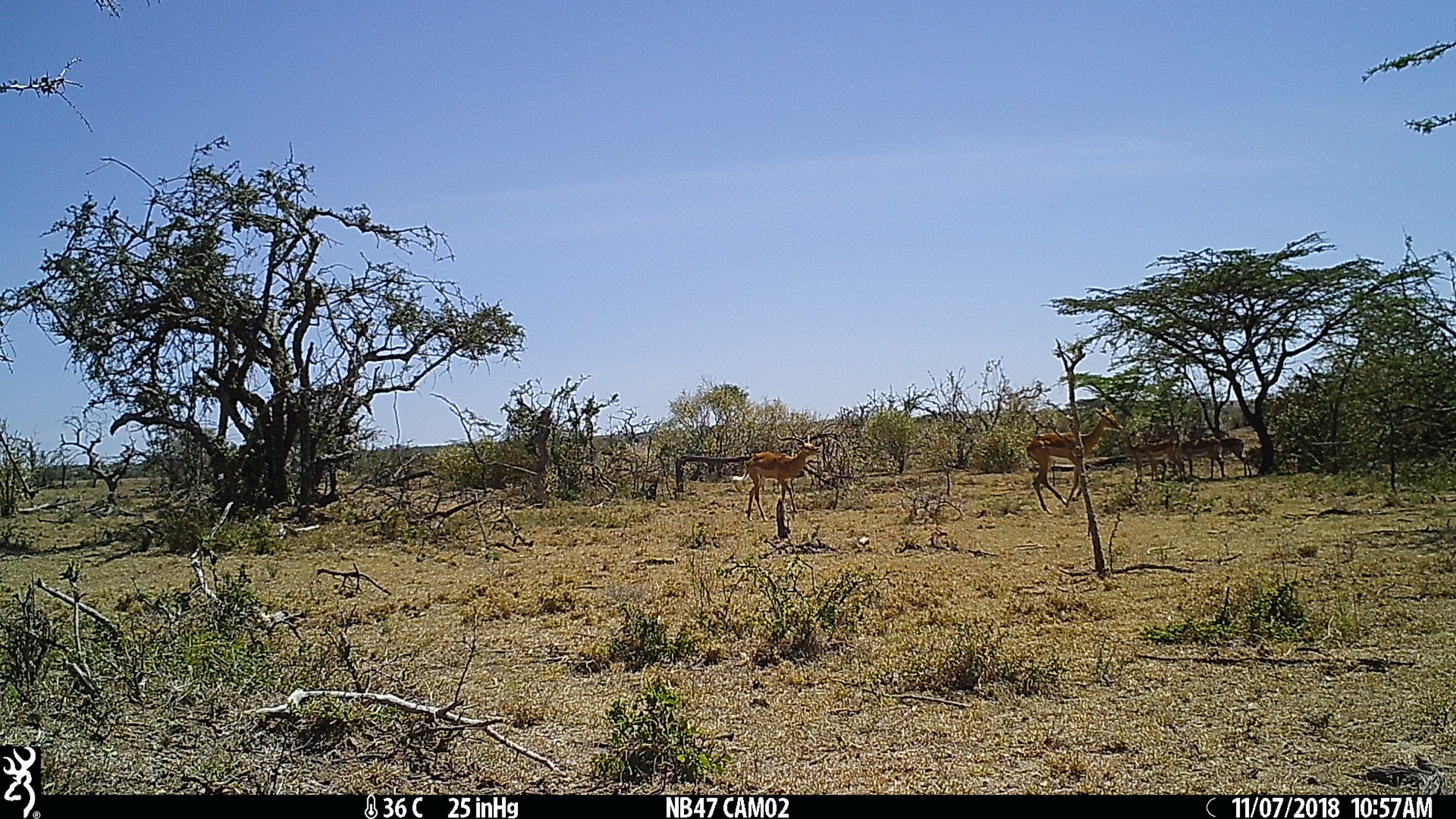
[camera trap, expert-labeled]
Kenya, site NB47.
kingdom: Animalia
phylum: Chordata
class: Mammalia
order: Artiodactyla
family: Bovidae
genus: Aepyceros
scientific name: Aepyceros melampus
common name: impala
Impala (Aepyceros melampus).